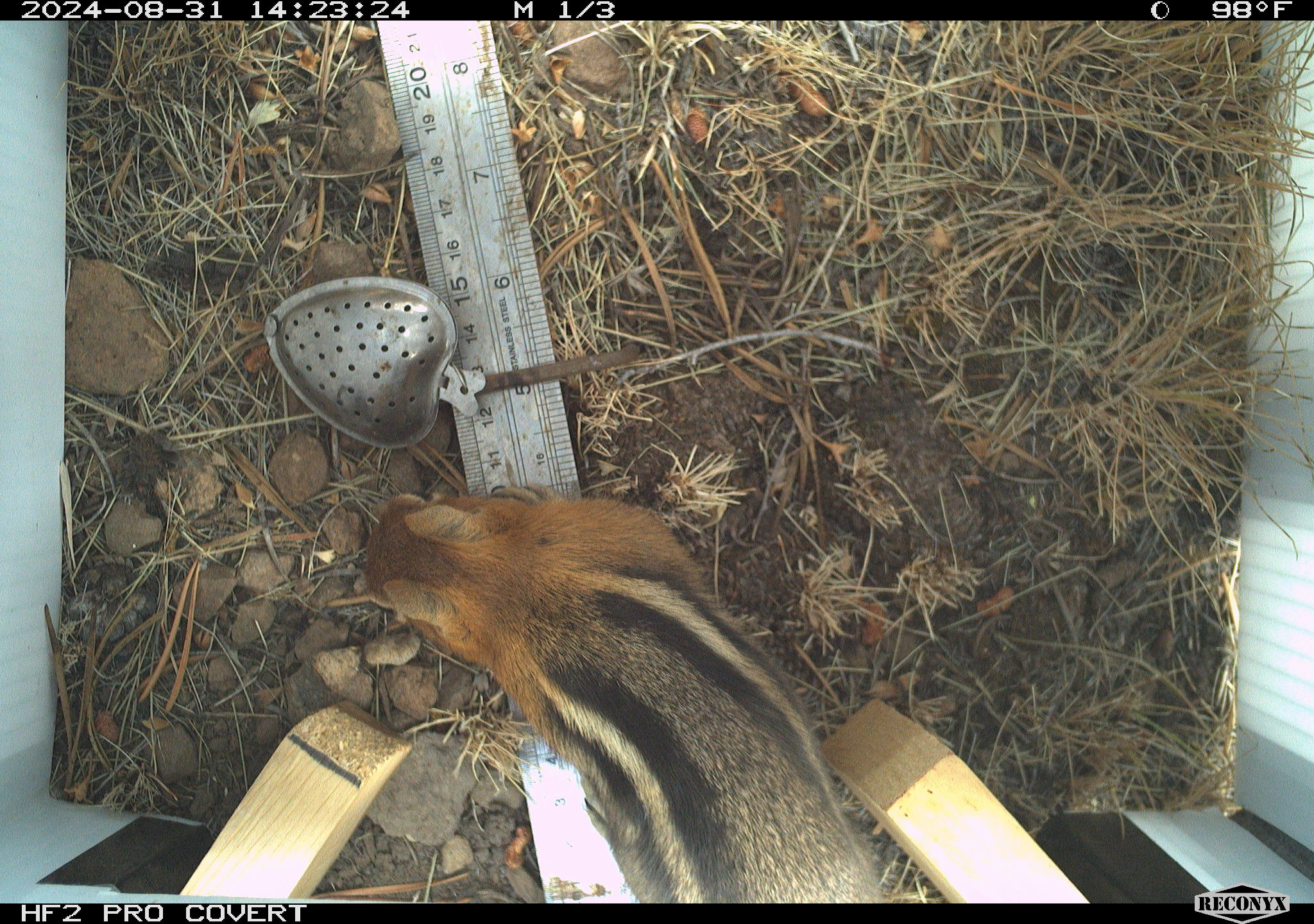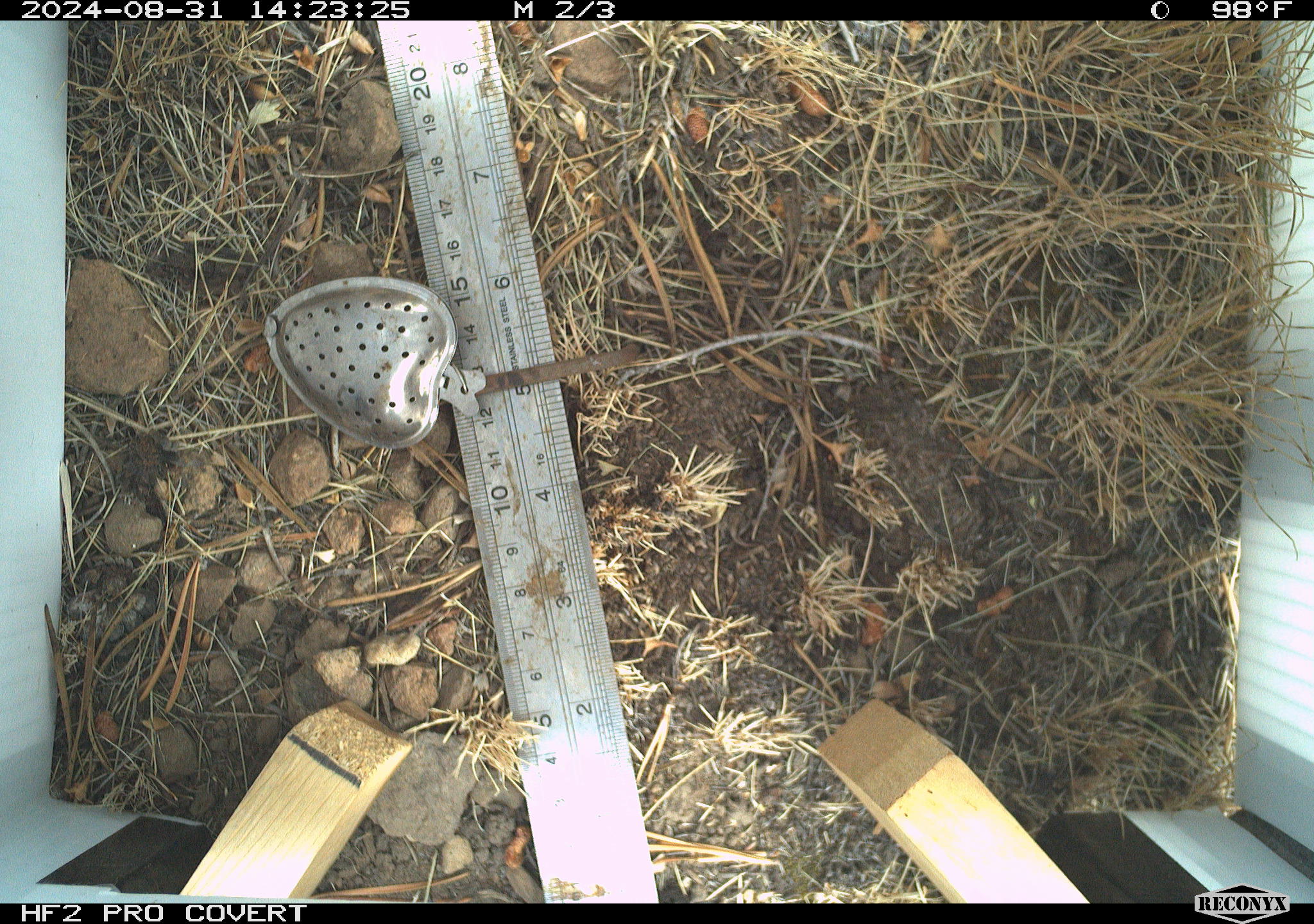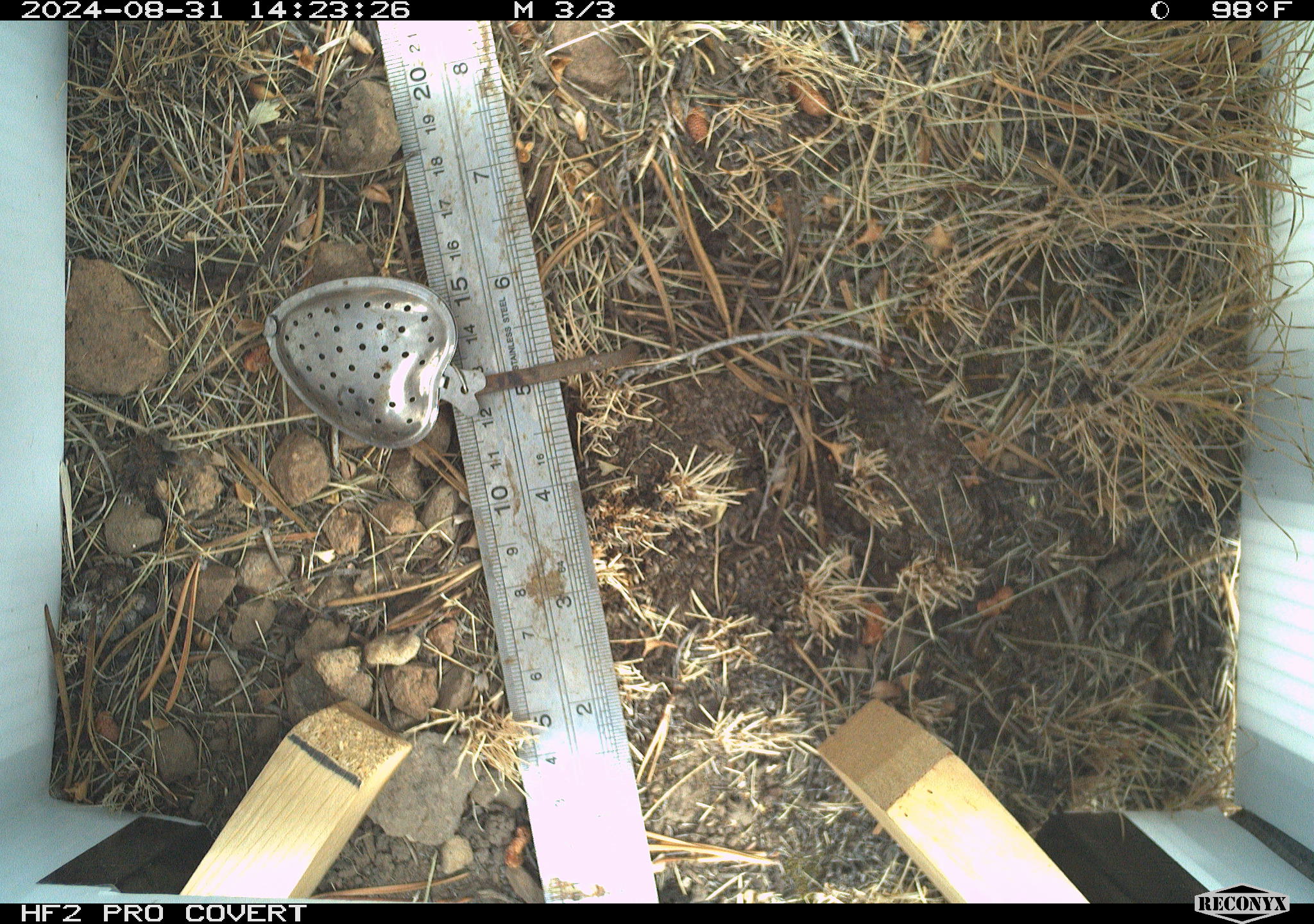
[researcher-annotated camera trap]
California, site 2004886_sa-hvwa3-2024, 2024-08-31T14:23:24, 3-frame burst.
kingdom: Animalia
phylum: Chordata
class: Mammalia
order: Rodentia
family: Sciuridae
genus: Callospermophilus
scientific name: Callospermophilus lateralis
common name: golden mantled ground squirrel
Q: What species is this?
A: Golden mantled ground squirrel (Callospermophilus lateralis).